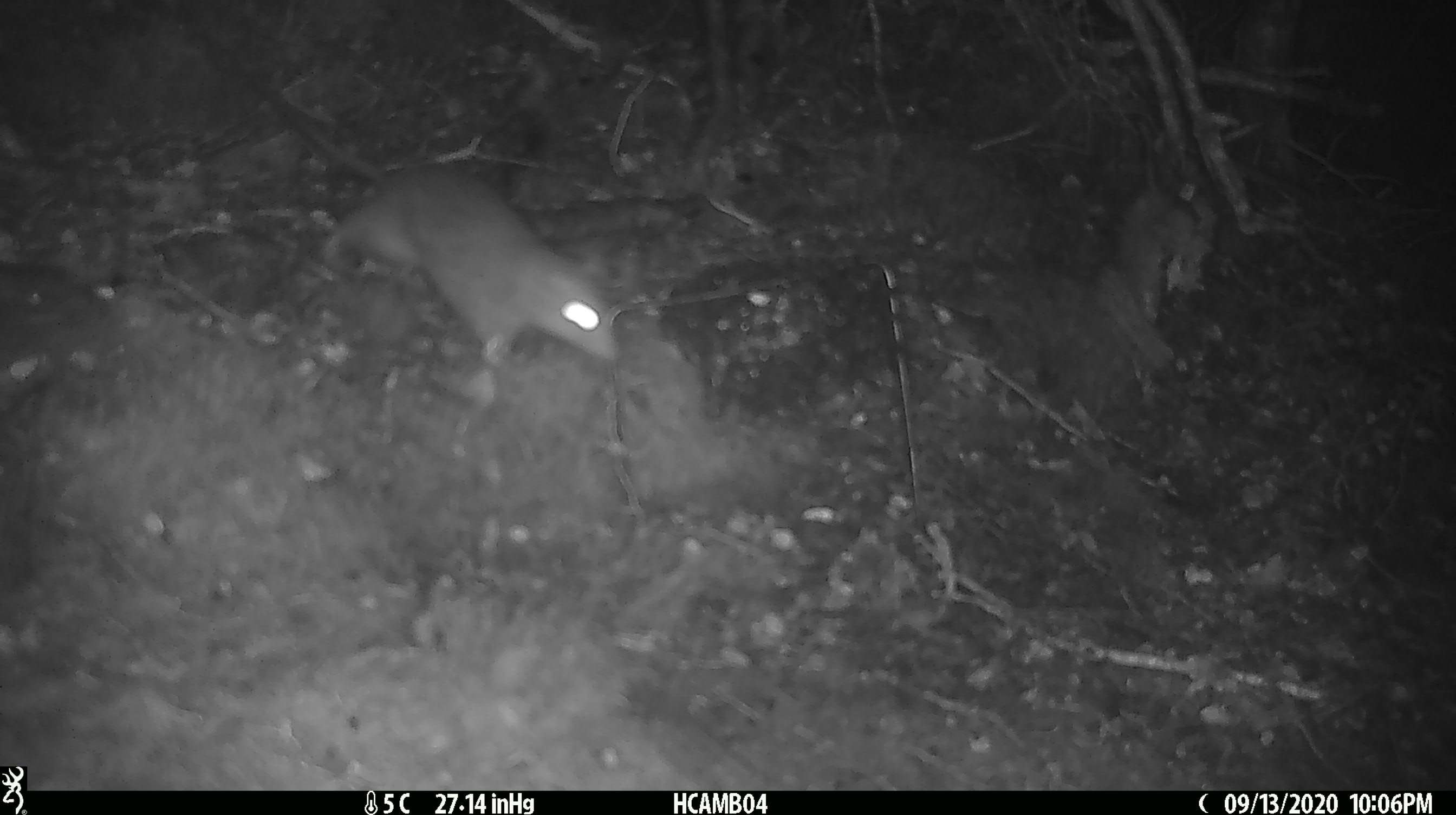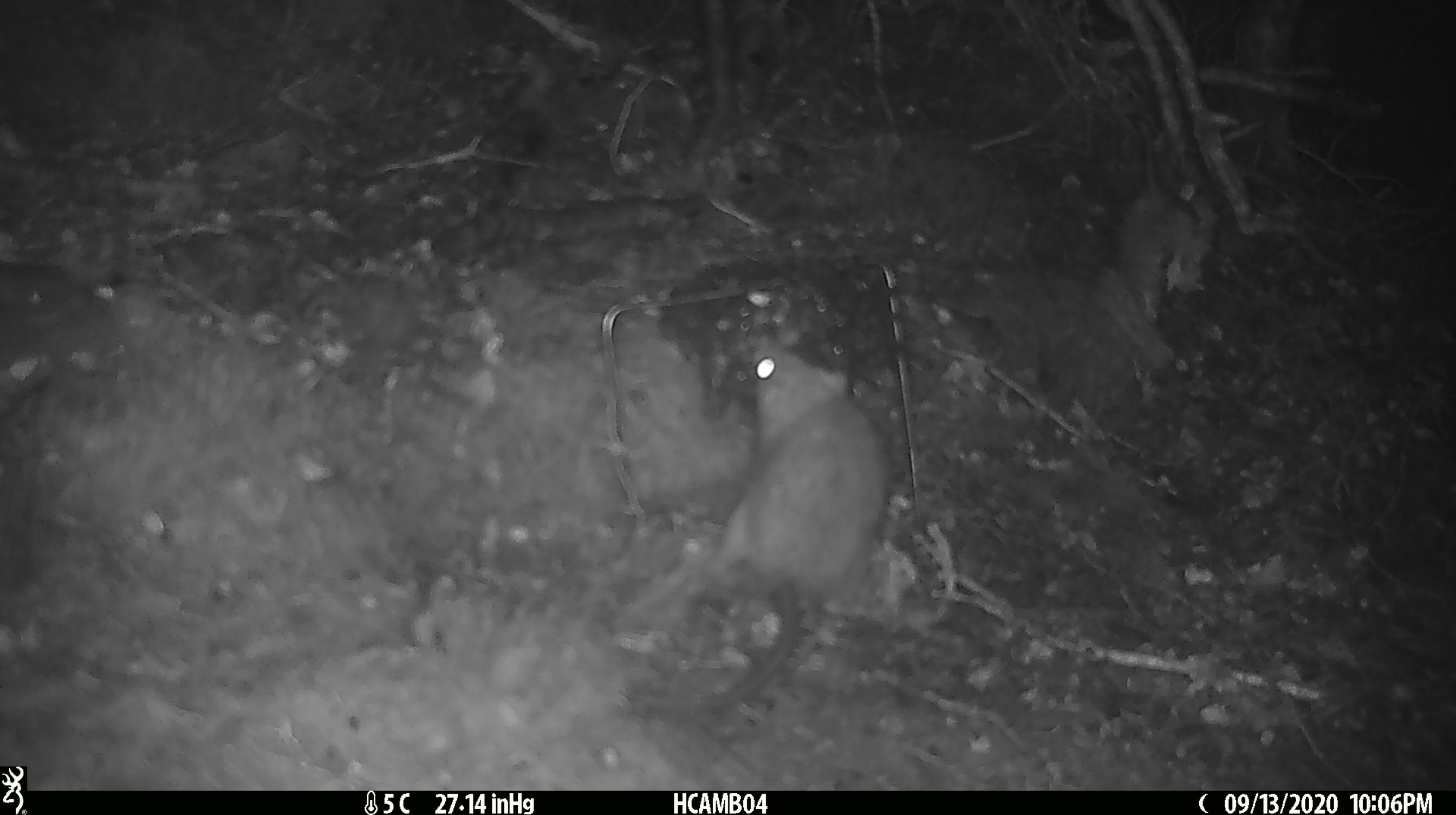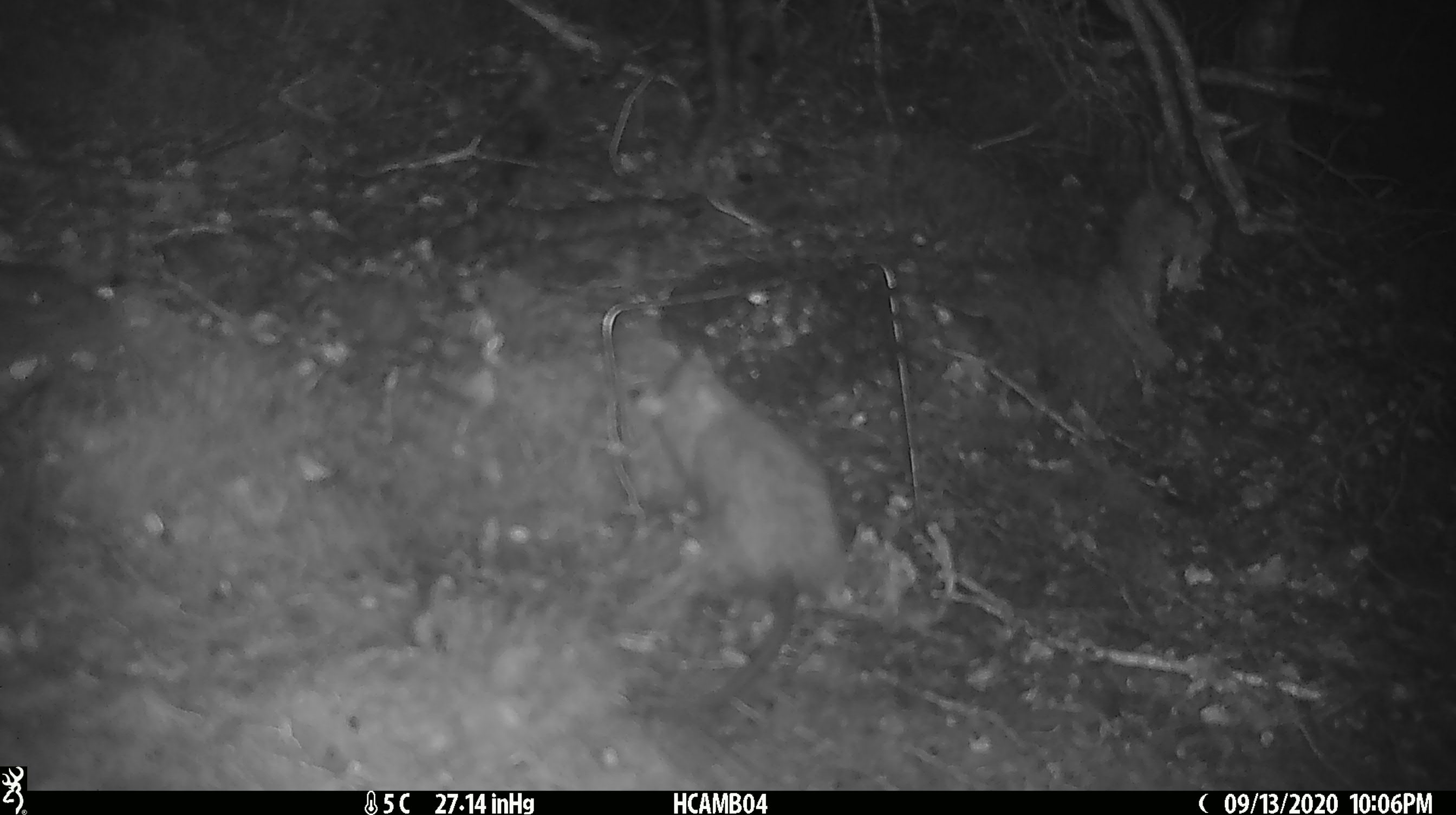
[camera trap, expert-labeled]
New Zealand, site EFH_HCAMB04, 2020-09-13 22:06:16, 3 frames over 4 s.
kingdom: Animalia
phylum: Chordata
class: Mammalia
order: Rodentia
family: Muridae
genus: Rattus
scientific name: Rattus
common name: rat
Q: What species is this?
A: Rat (Rattus).